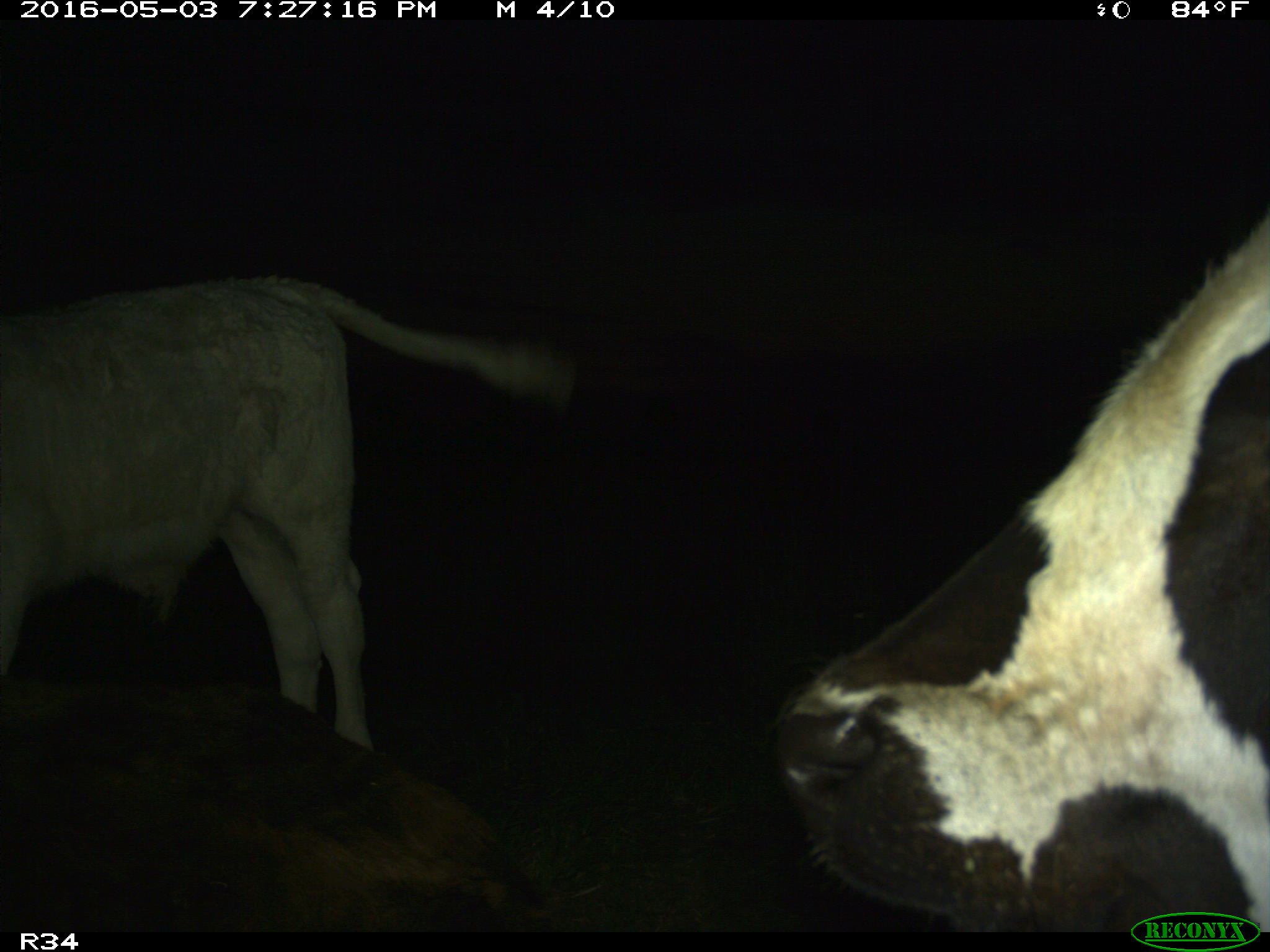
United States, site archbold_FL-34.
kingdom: Animalia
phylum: Chordata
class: Mammalia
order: Artiodactyla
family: Bovidae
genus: Bos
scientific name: Bos taurus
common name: domestic cow